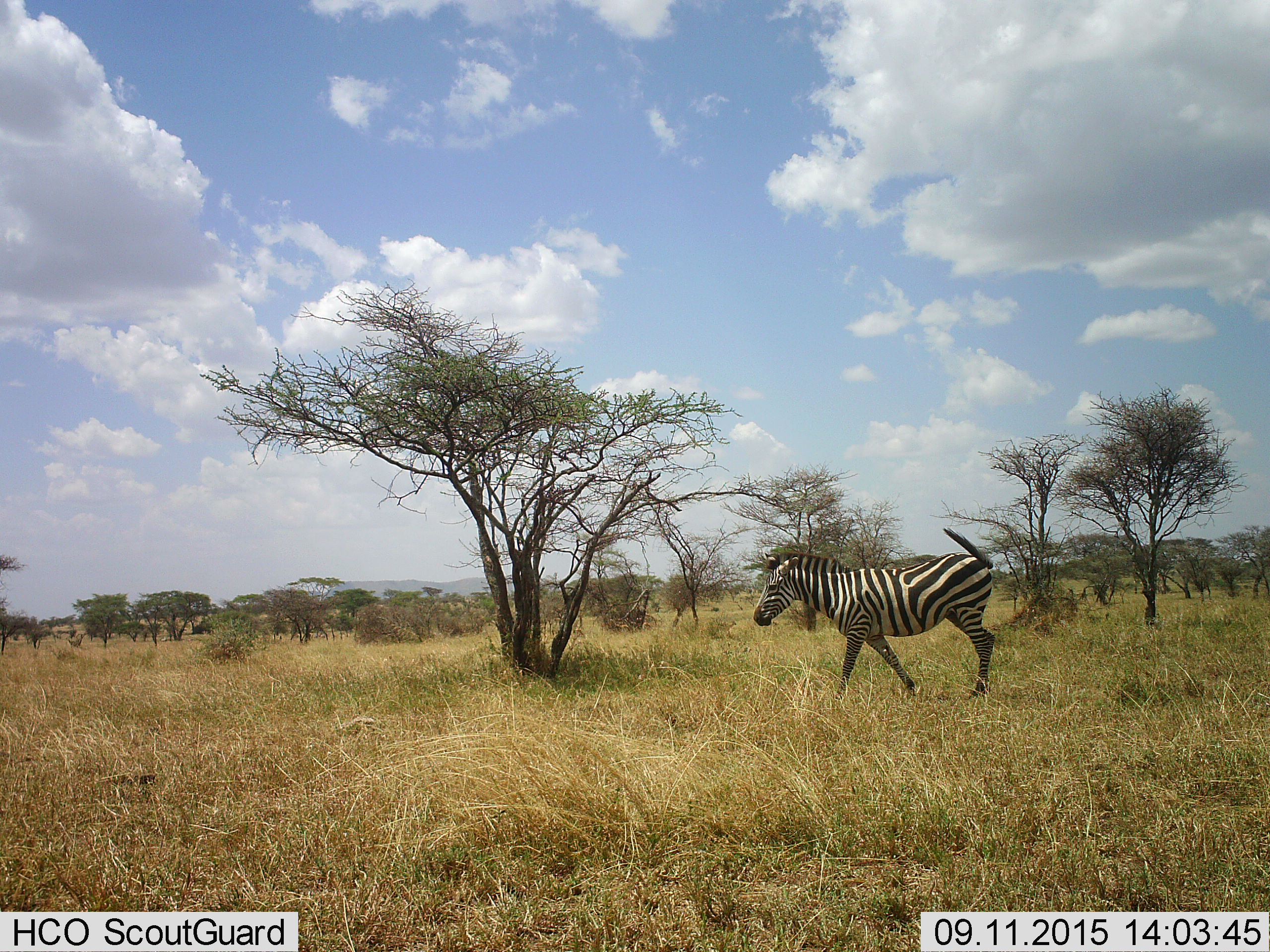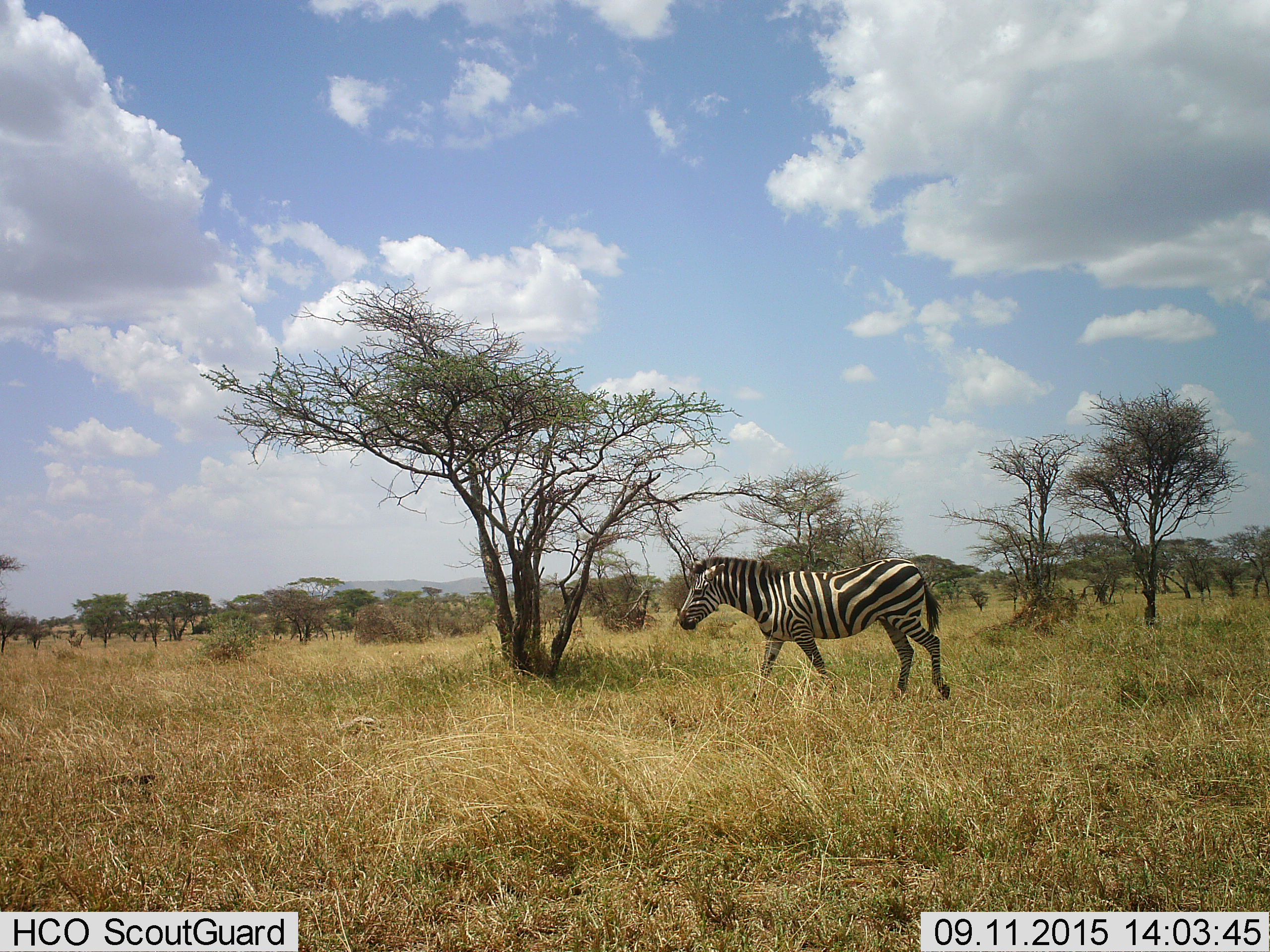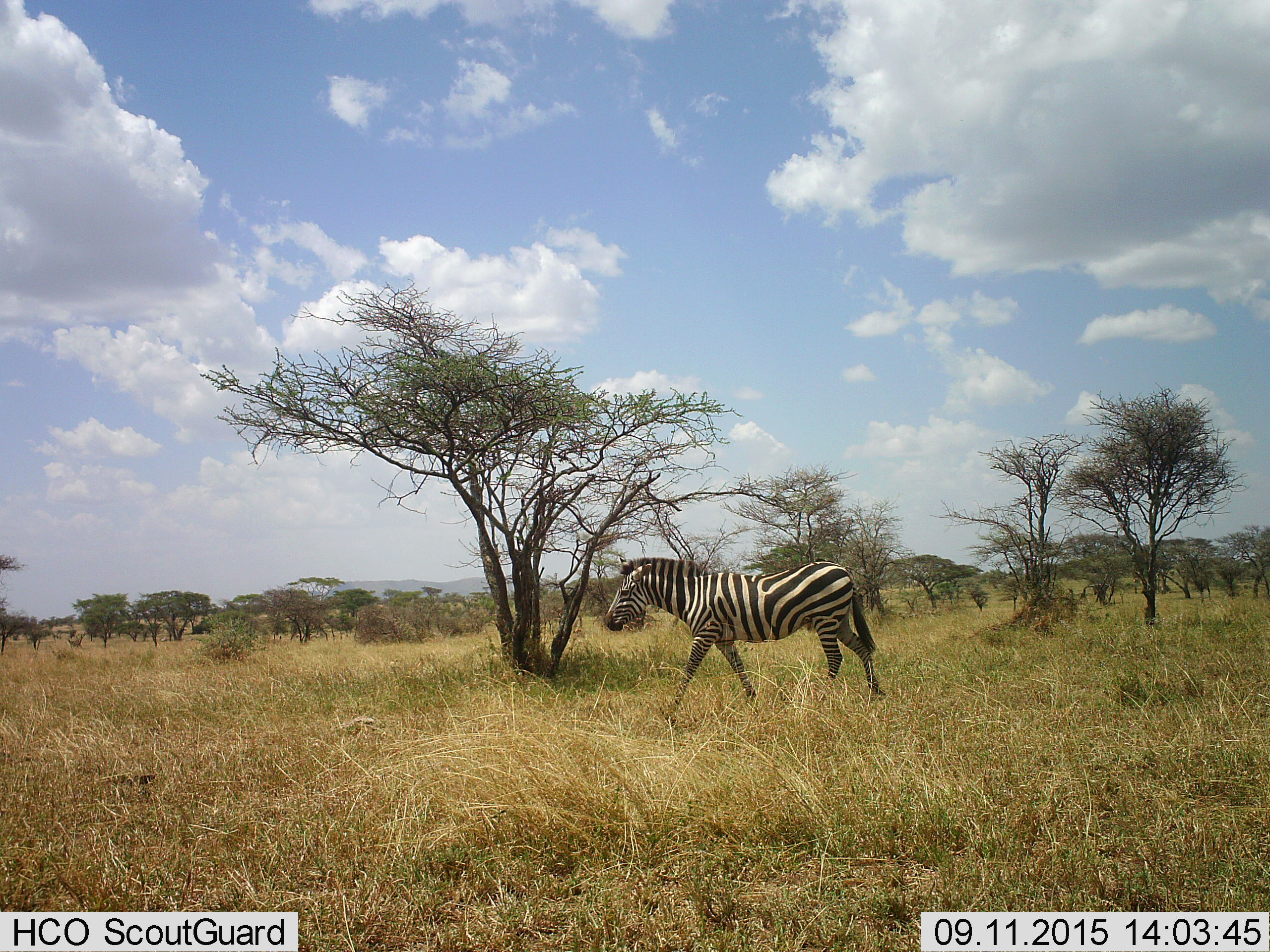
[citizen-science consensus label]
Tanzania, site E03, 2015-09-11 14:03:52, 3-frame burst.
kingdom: Animalia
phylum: Chordata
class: Mammalia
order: Perissodactyla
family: Equidae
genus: Equus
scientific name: Equus quagga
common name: plains zebra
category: zebra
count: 1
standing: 0%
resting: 0%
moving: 100%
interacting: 0%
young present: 0%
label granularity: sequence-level